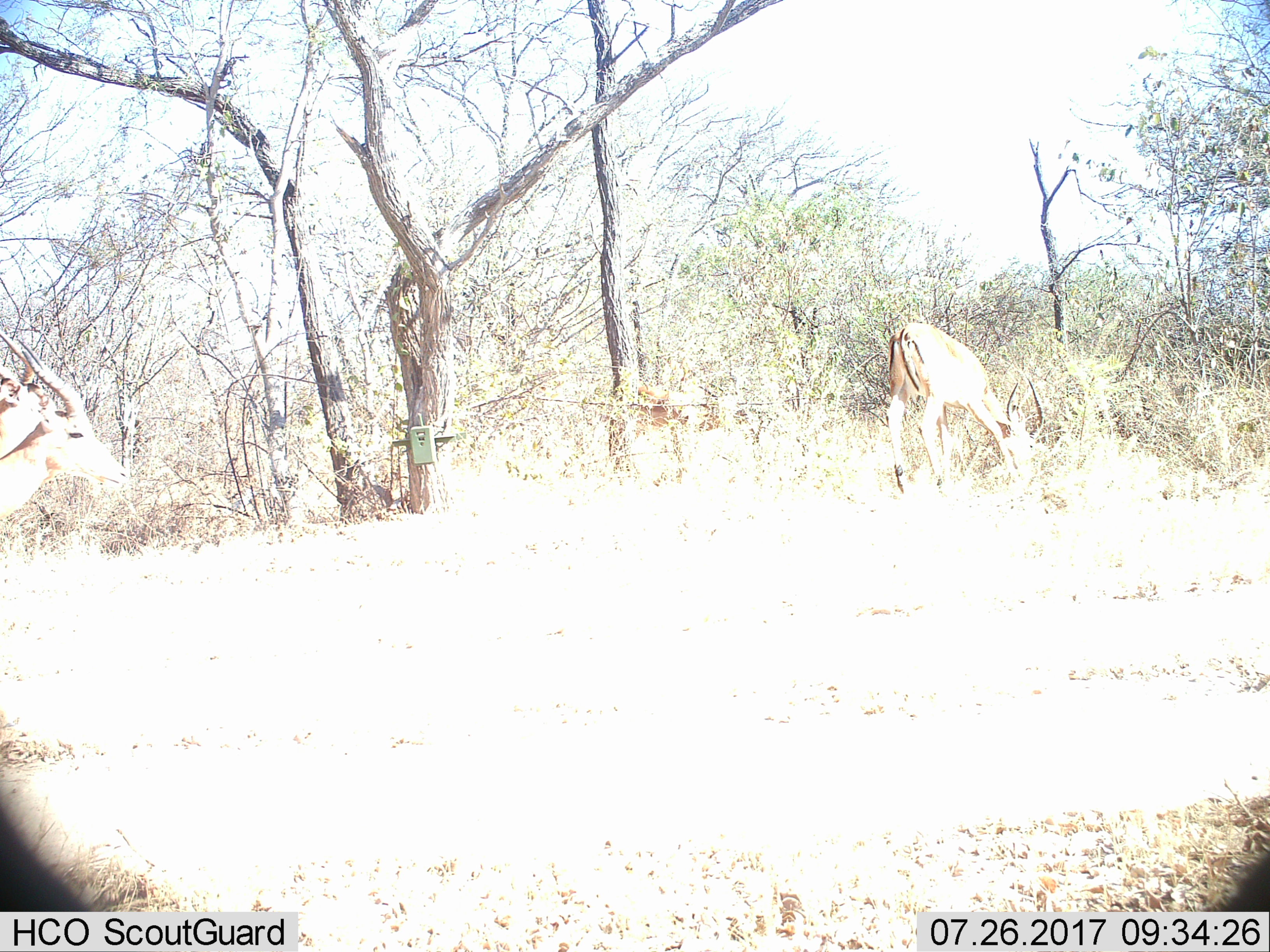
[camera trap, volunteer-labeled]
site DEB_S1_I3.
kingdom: Animalia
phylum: Chordata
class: Mammalia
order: Artiodactyla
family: Bovidae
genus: Aepyceros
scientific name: Aepyceros melampus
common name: impala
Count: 3.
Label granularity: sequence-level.